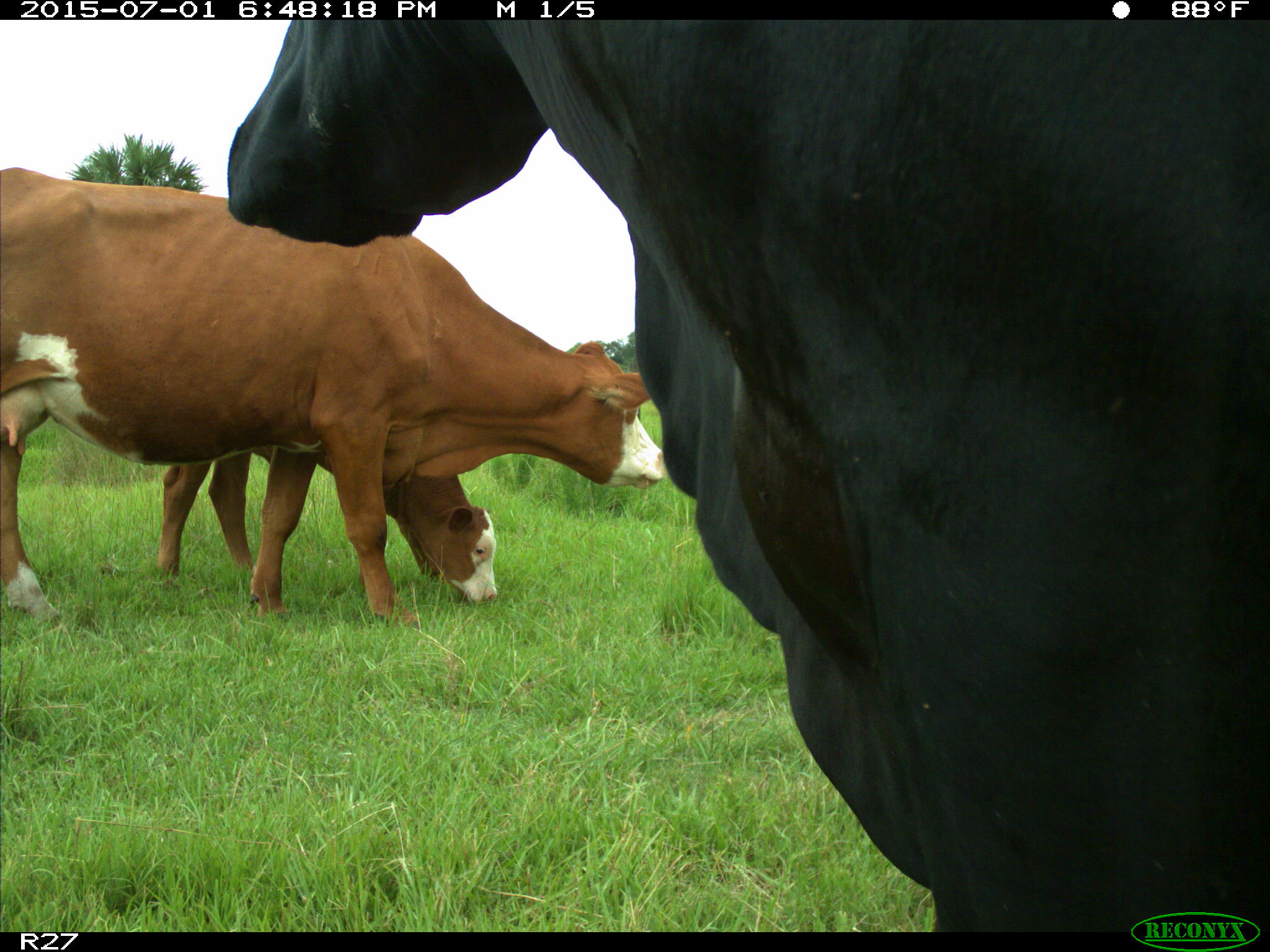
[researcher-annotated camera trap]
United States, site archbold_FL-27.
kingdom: Animalia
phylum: Chordata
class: Mammalia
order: Artiodactyla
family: Bovidae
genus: Bos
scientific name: Bos taurus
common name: domestic cow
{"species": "Bos taurus (domestic cow)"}